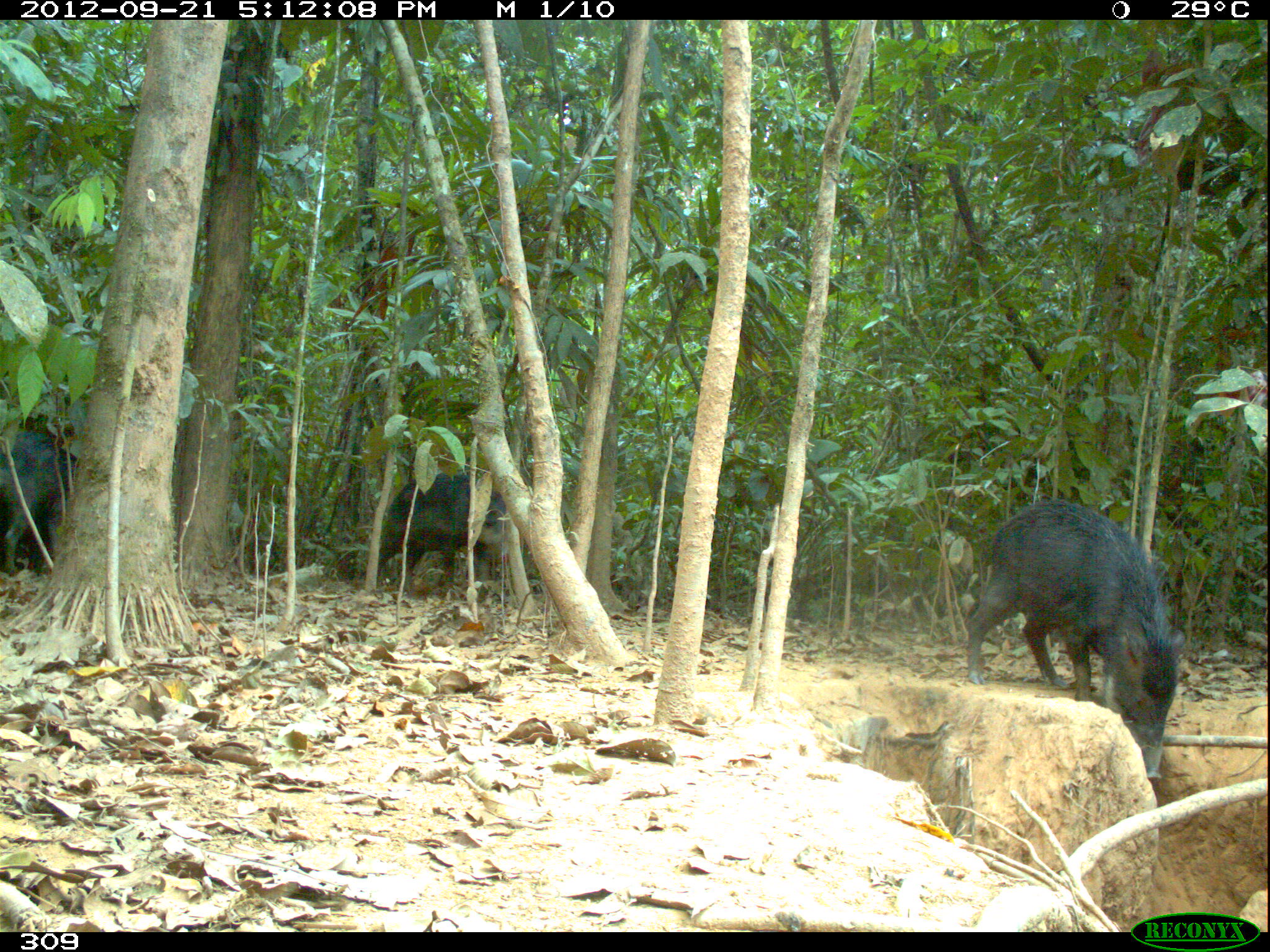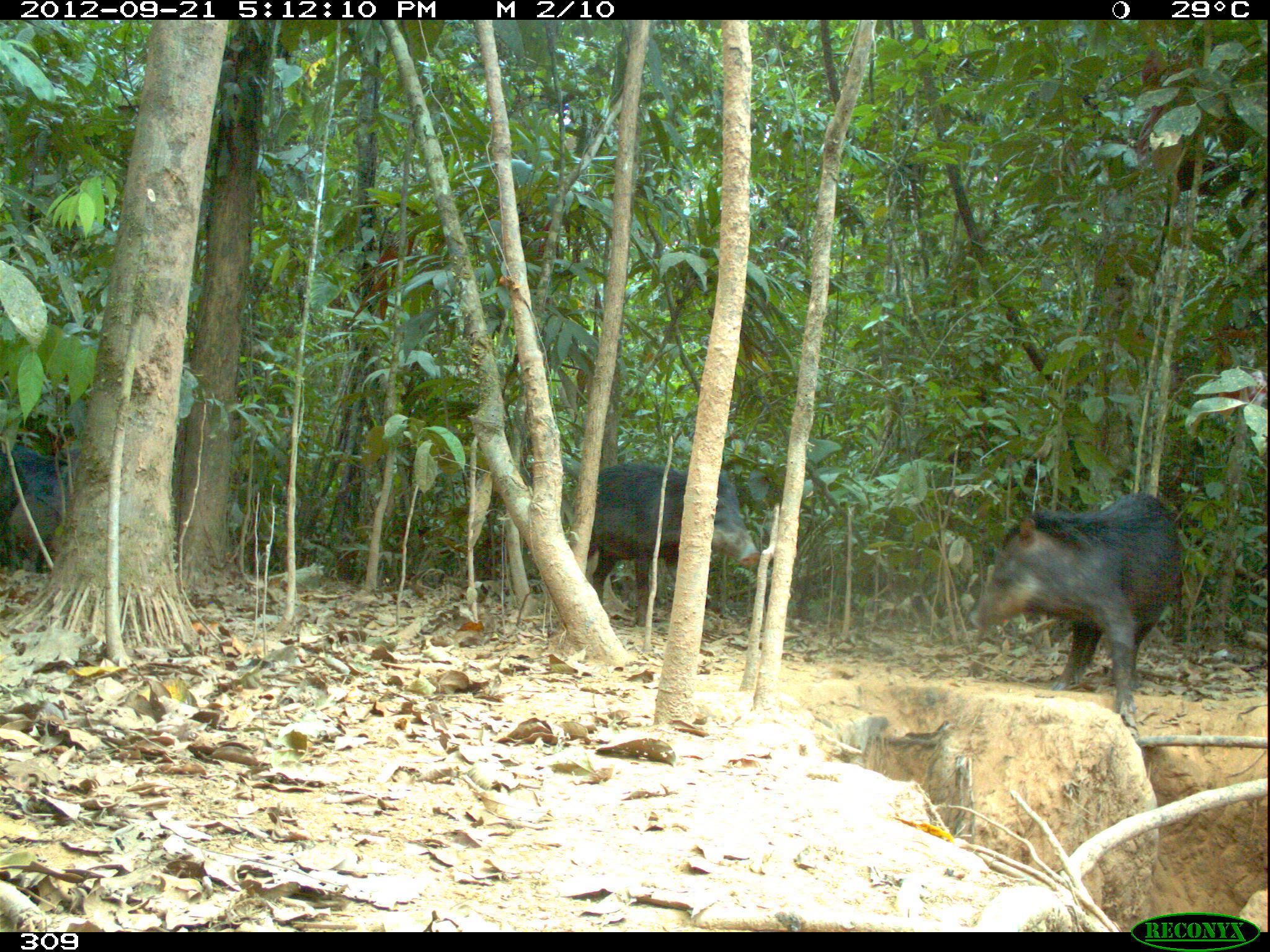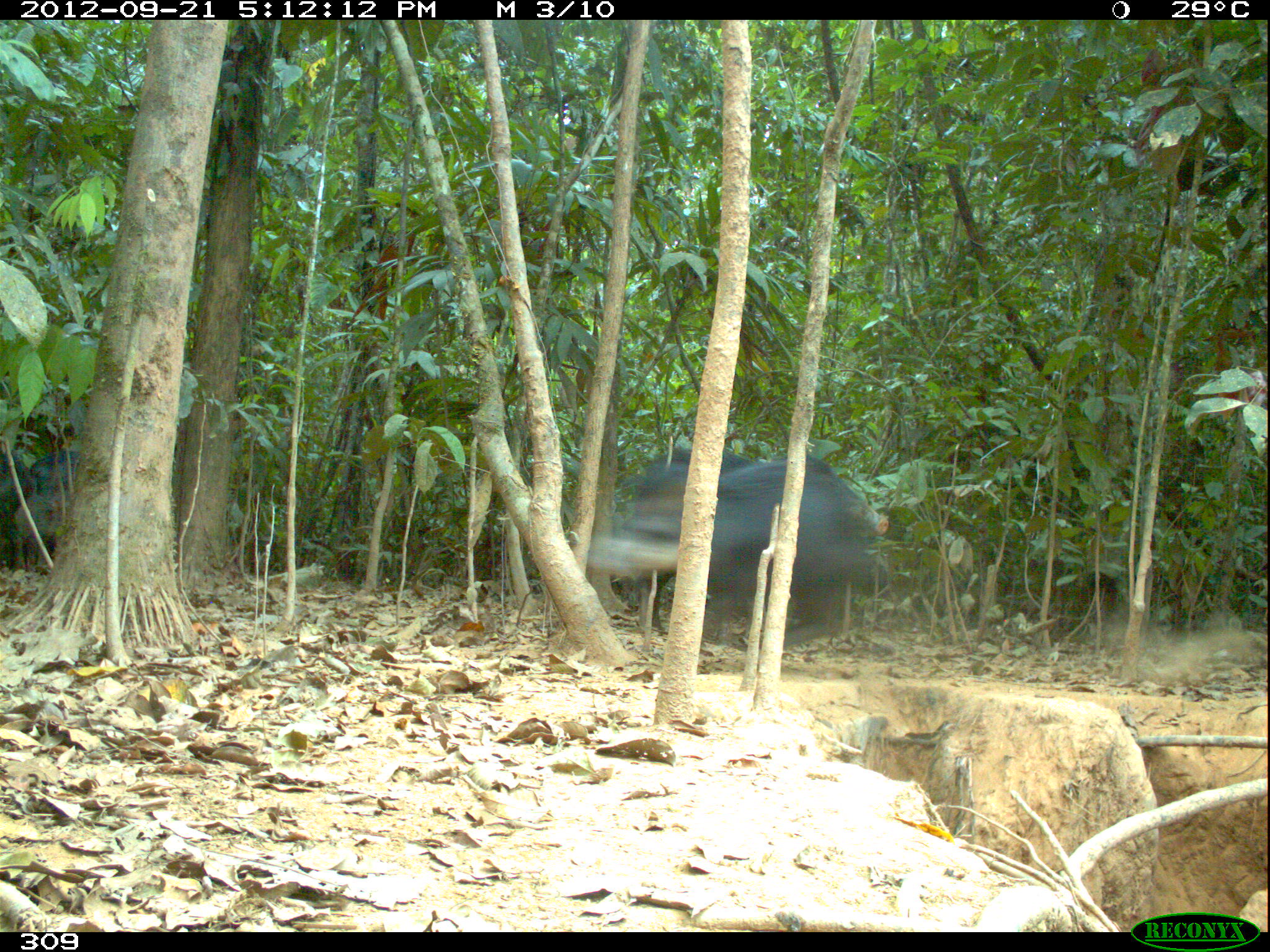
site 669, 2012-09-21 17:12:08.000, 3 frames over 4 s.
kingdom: Animalia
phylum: Chordata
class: Mammalia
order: Artiodactyla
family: Tayassuidae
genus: Tayassu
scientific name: Tayassu pecari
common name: white-lipped peccary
Tayassu pecari (white-lipped peccary).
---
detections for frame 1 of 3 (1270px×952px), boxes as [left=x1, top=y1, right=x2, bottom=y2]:
tayassu pecari: [left=967, top=498, right=1186, bottom=778]; [left=358, top=471, right=505, bottom=595]; [left=0, top=429, right=73, bottom=573]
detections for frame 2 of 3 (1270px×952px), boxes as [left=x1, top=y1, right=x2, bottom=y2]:
tayassu pecari: [left=968, top=492, right=1182, bottom=716]; [left=587, top=461, right=759, bottom=626]; [left=2, top=443, right=71, bottom=572]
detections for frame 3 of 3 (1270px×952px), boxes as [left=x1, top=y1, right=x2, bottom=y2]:
tayassu pecari: [left=589, top=453, right=868, bottom=645]; [left=638, top=445, right=888, bottom=641]; [left=31, top=453, right=71, bottom=571]; [left=2, top=454, right=34, bottom=574]